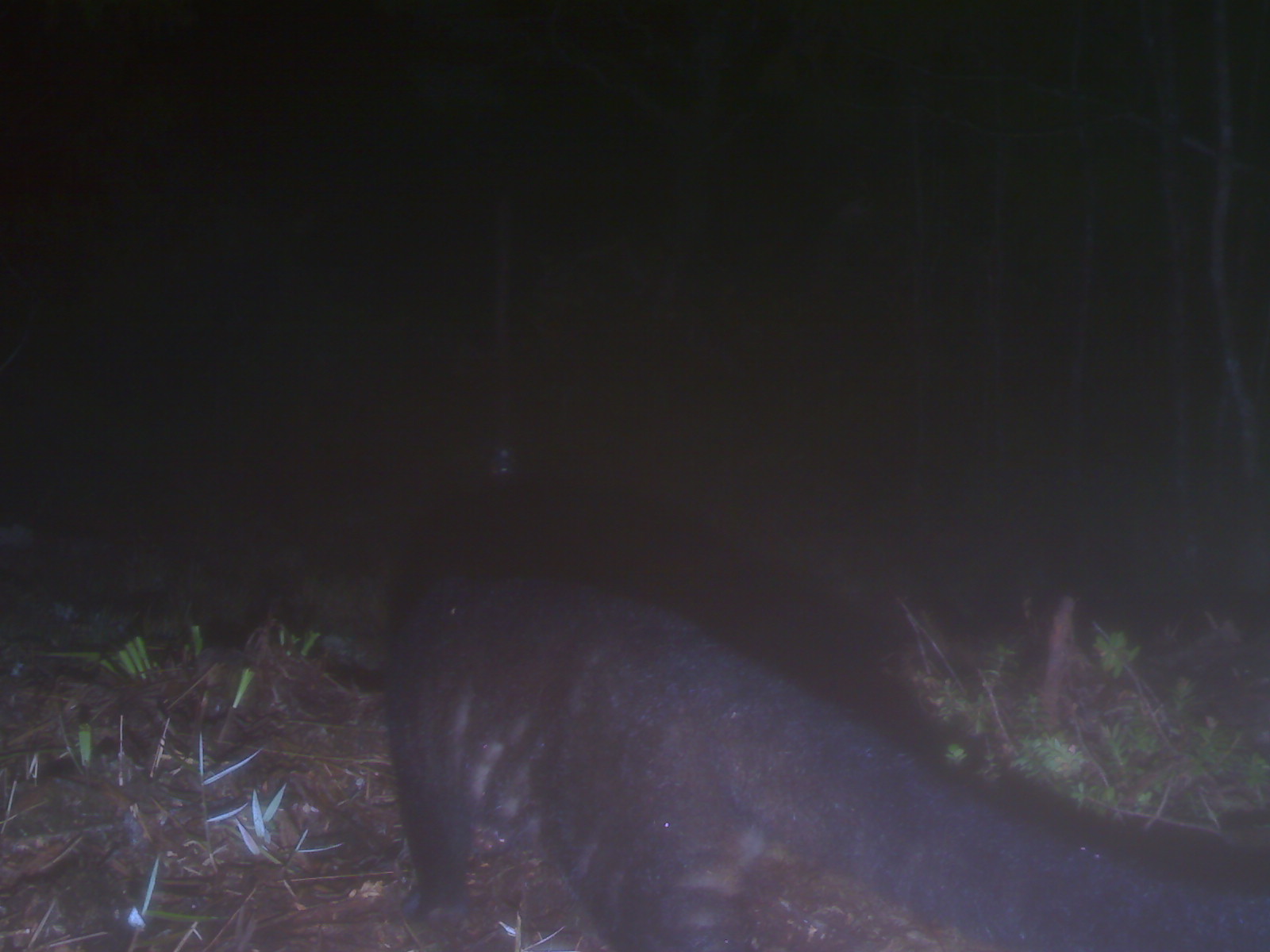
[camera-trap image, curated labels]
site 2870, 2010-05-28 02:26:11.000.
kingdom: Animalia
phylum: Chordata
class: Mammalia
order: Carnivora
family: Viverridae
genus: Paguma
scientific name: Paguma larvata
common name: masked palm civet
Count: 1.